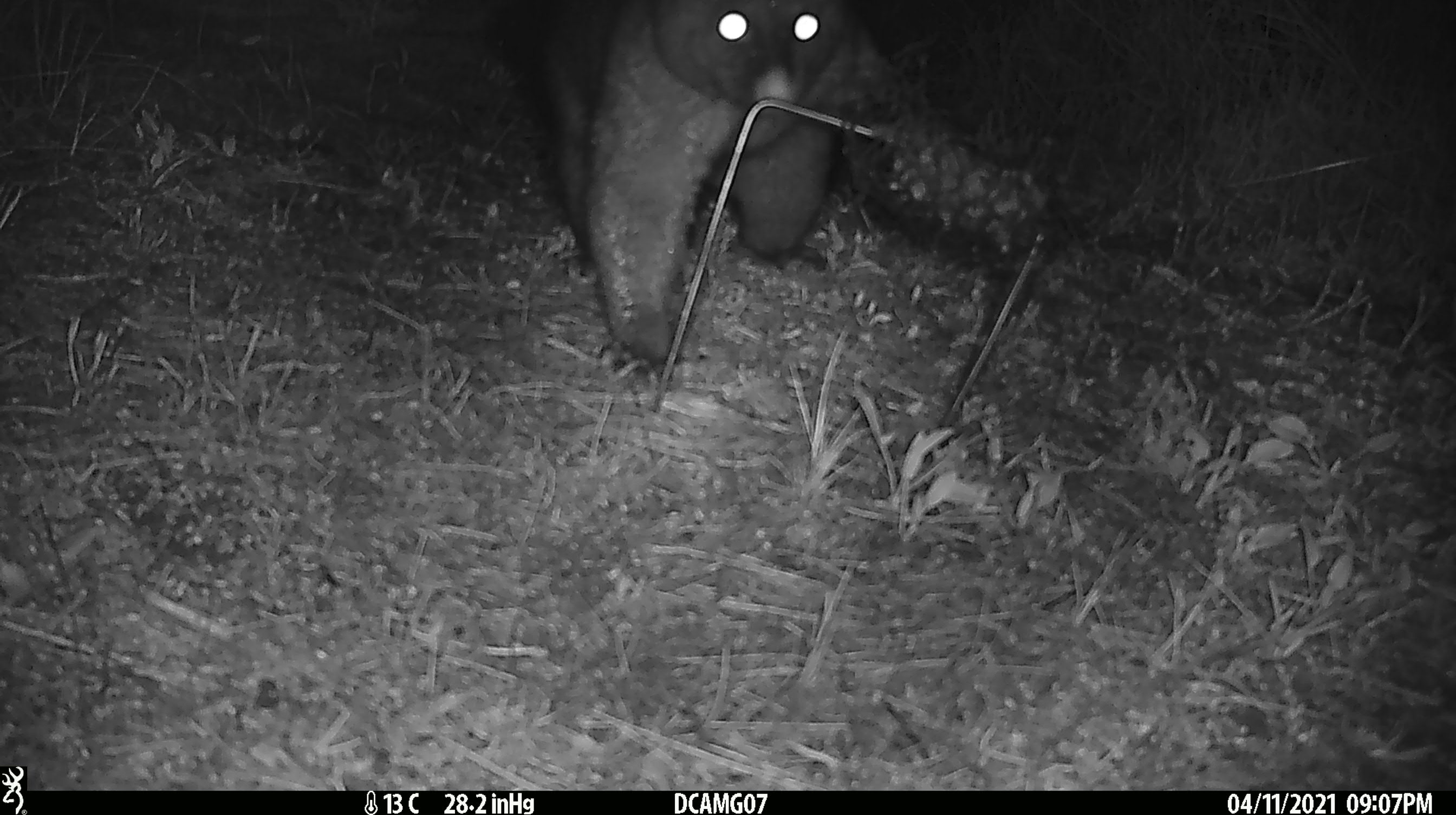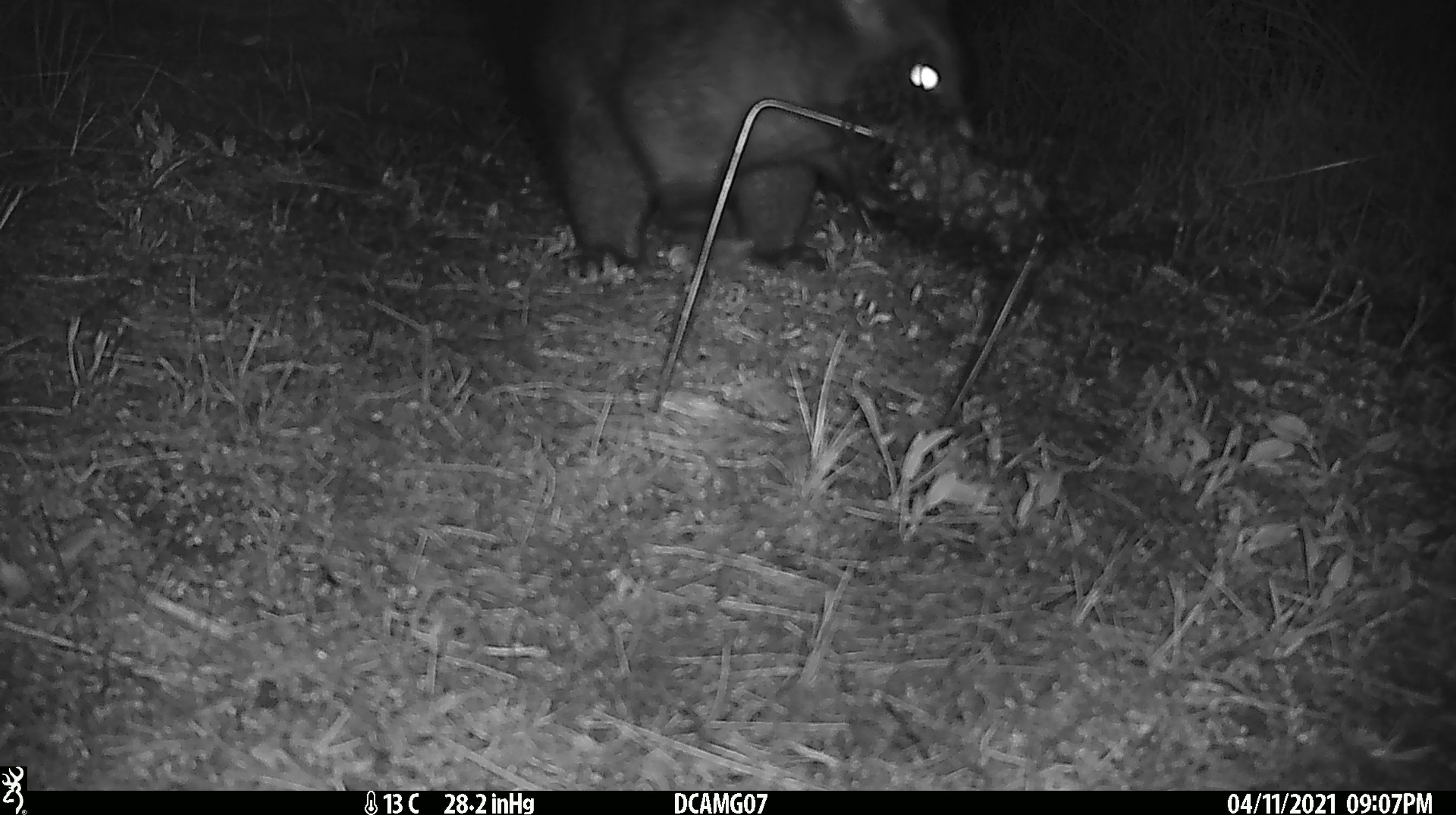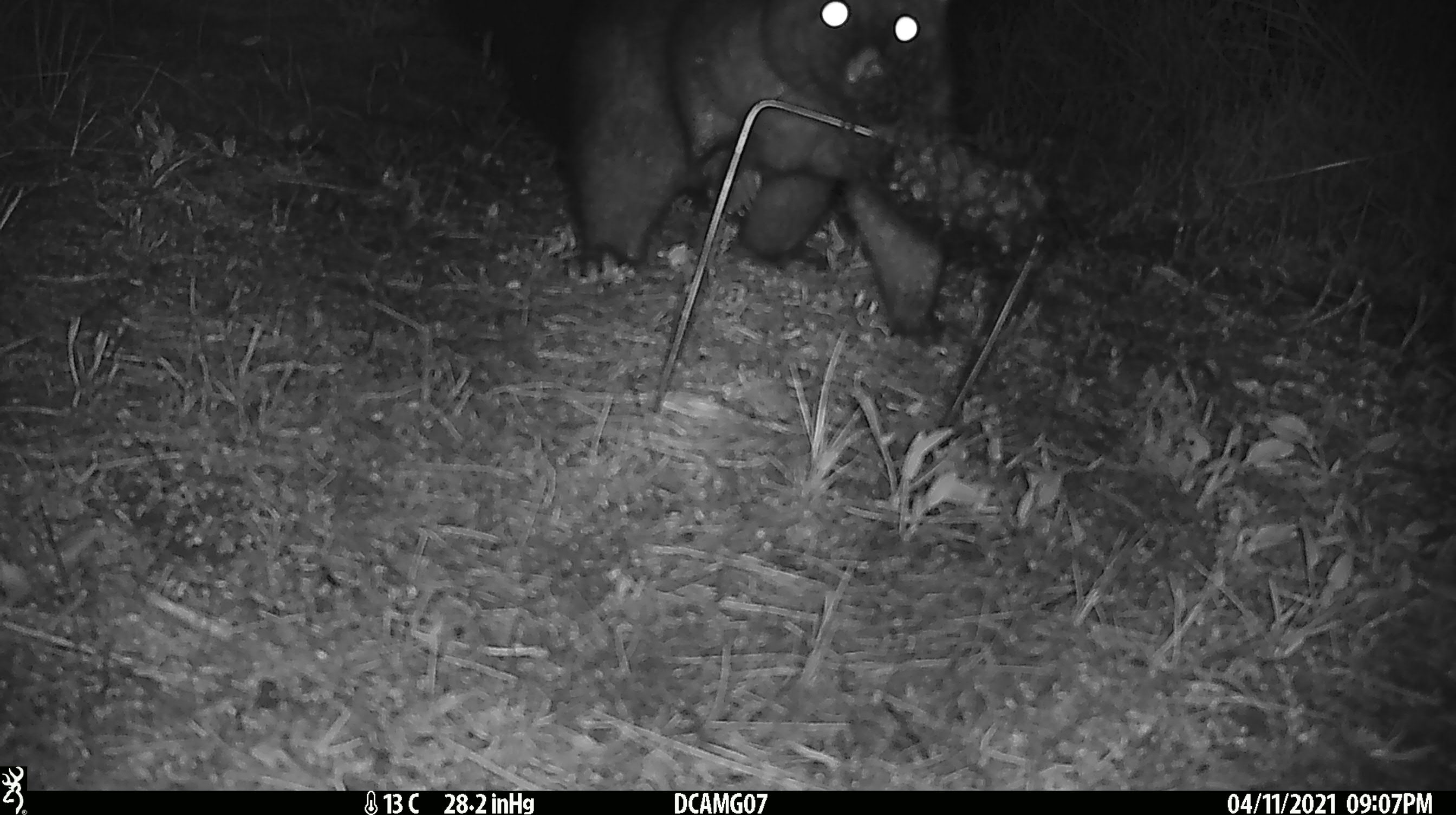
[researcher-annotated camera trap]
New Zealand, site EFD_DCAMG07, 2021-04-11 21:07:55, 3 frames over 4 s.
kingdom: Animalia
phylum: Chordata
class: Mammalia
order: Diprotodontia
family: Phalangeridae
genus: Trichosurus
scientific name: Trichosurus vulpecula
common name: common brushtail possum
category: possum